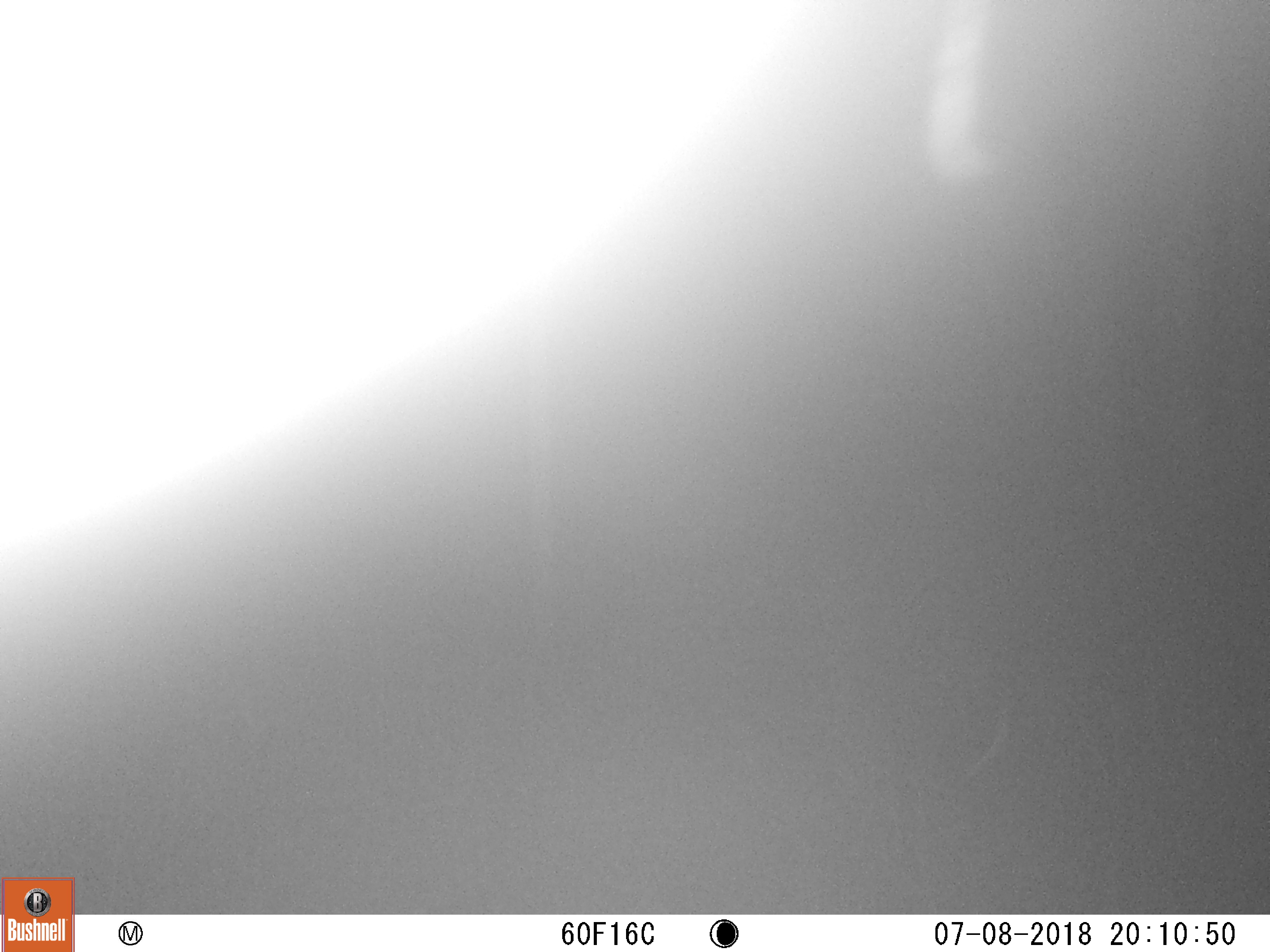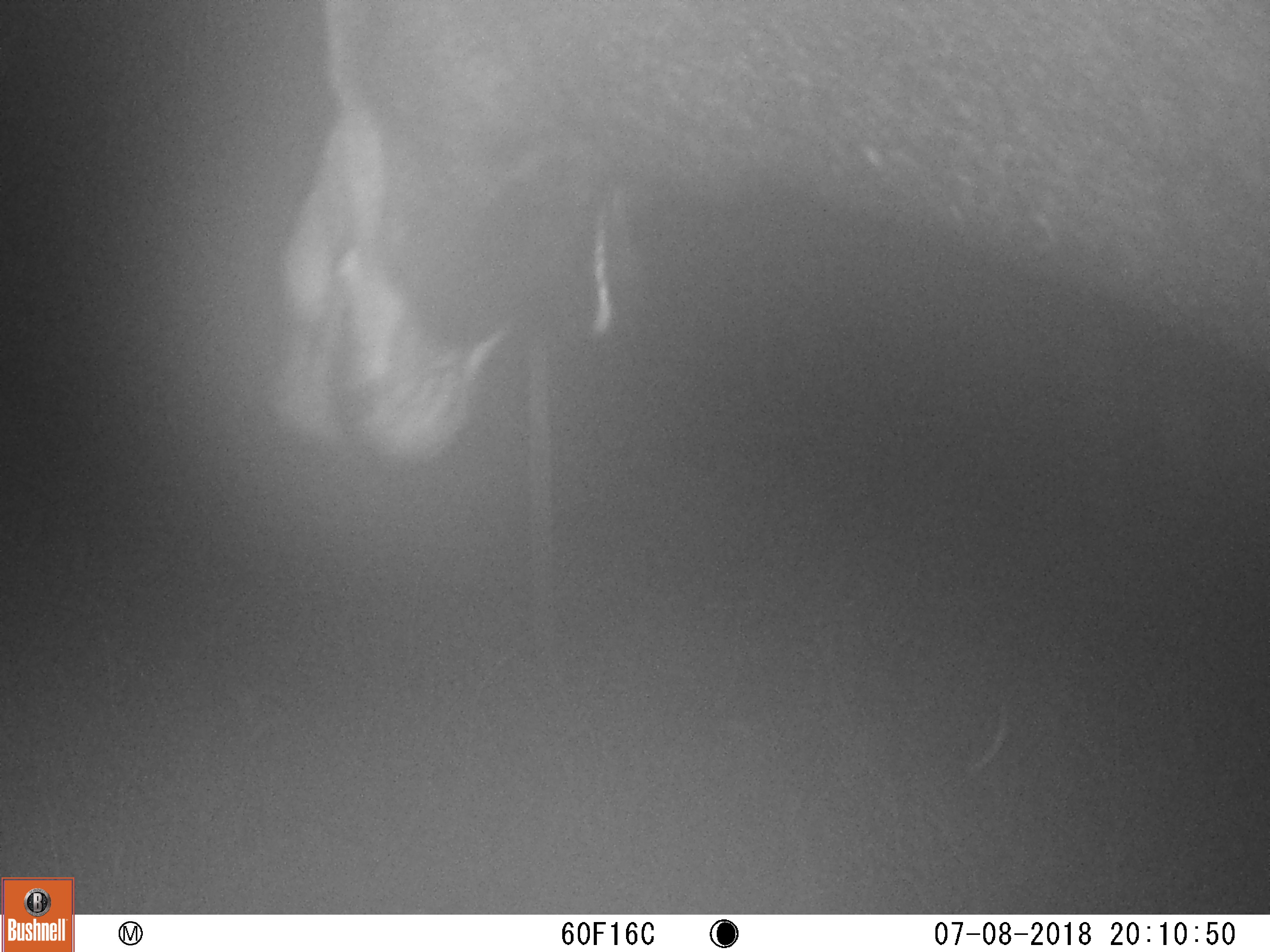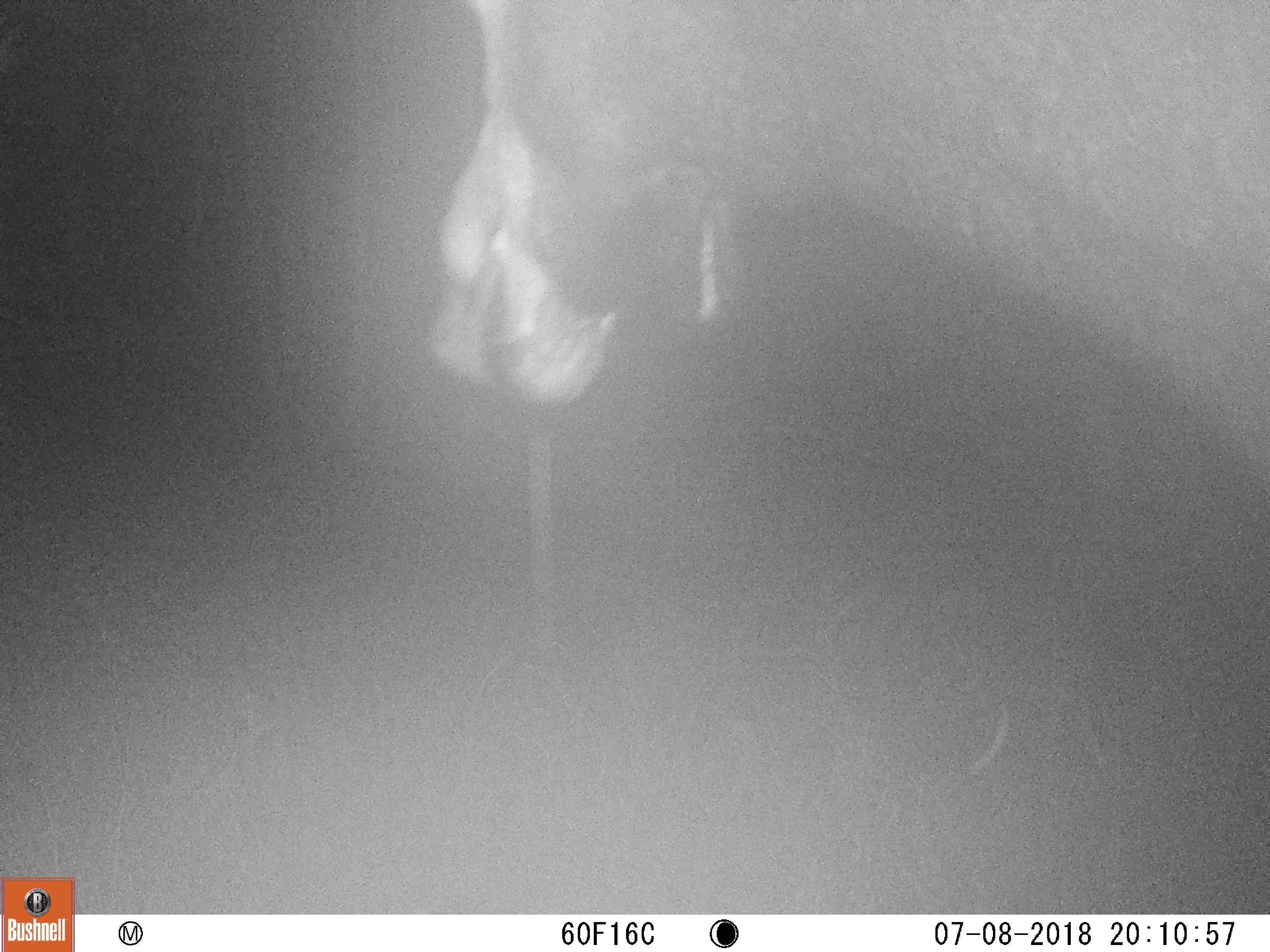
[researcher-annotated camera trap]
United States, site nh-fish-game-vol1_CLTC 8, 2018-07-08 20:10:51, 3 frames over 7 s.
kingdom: Animalia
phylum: Chordata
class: Mammalia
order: Artiodactyla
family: Cervidae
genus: Alces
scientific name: Alces alces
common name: moose